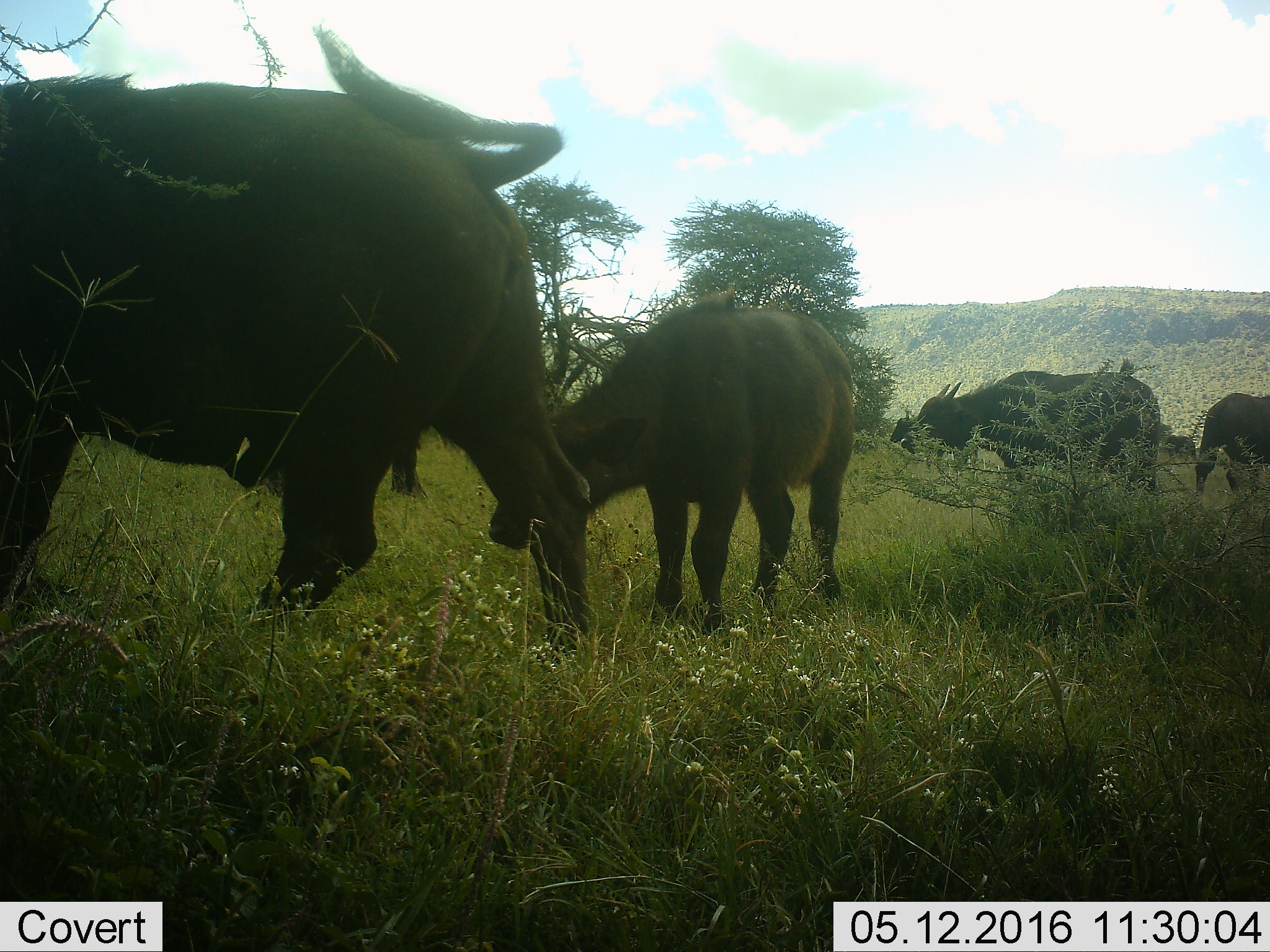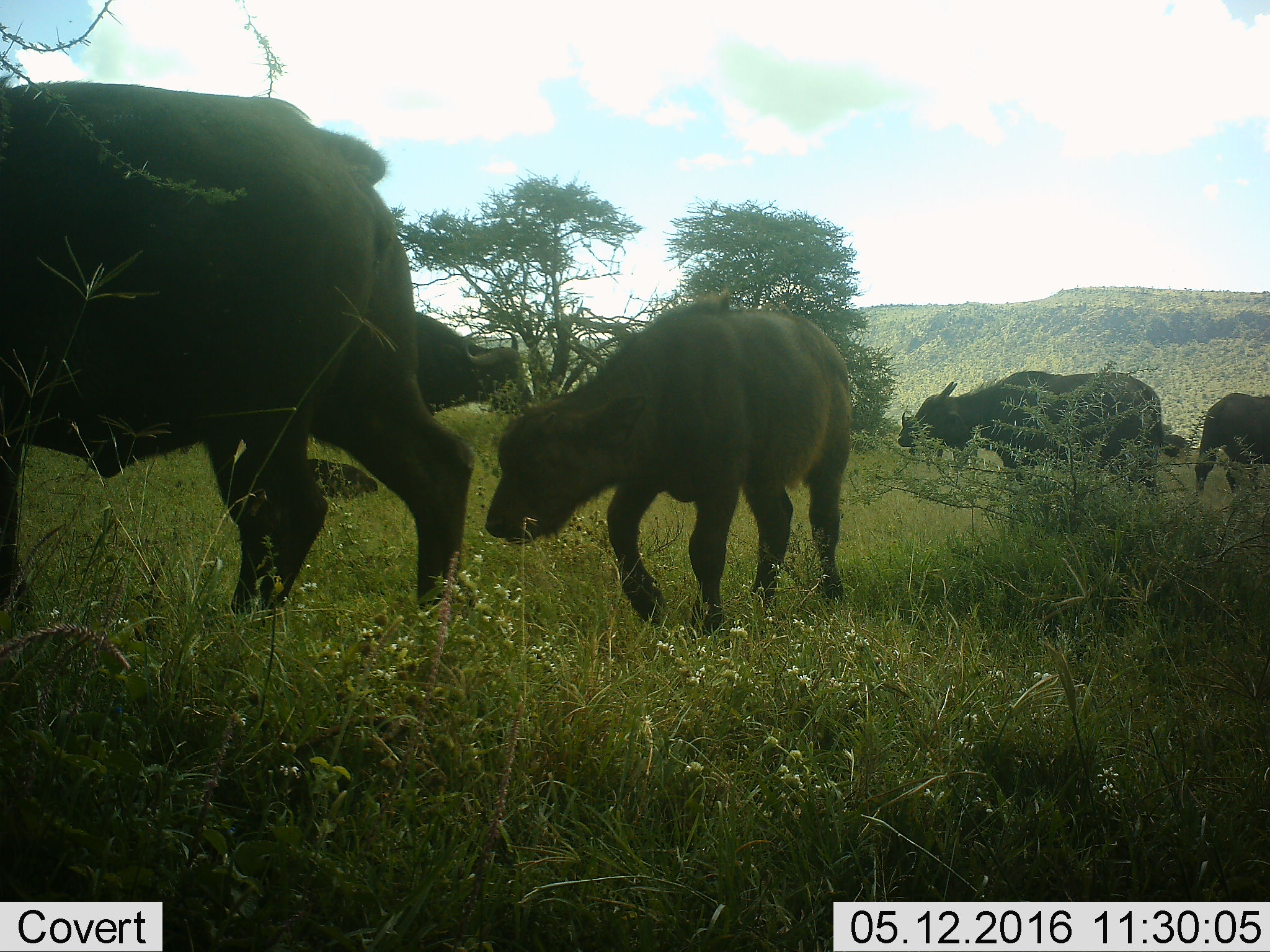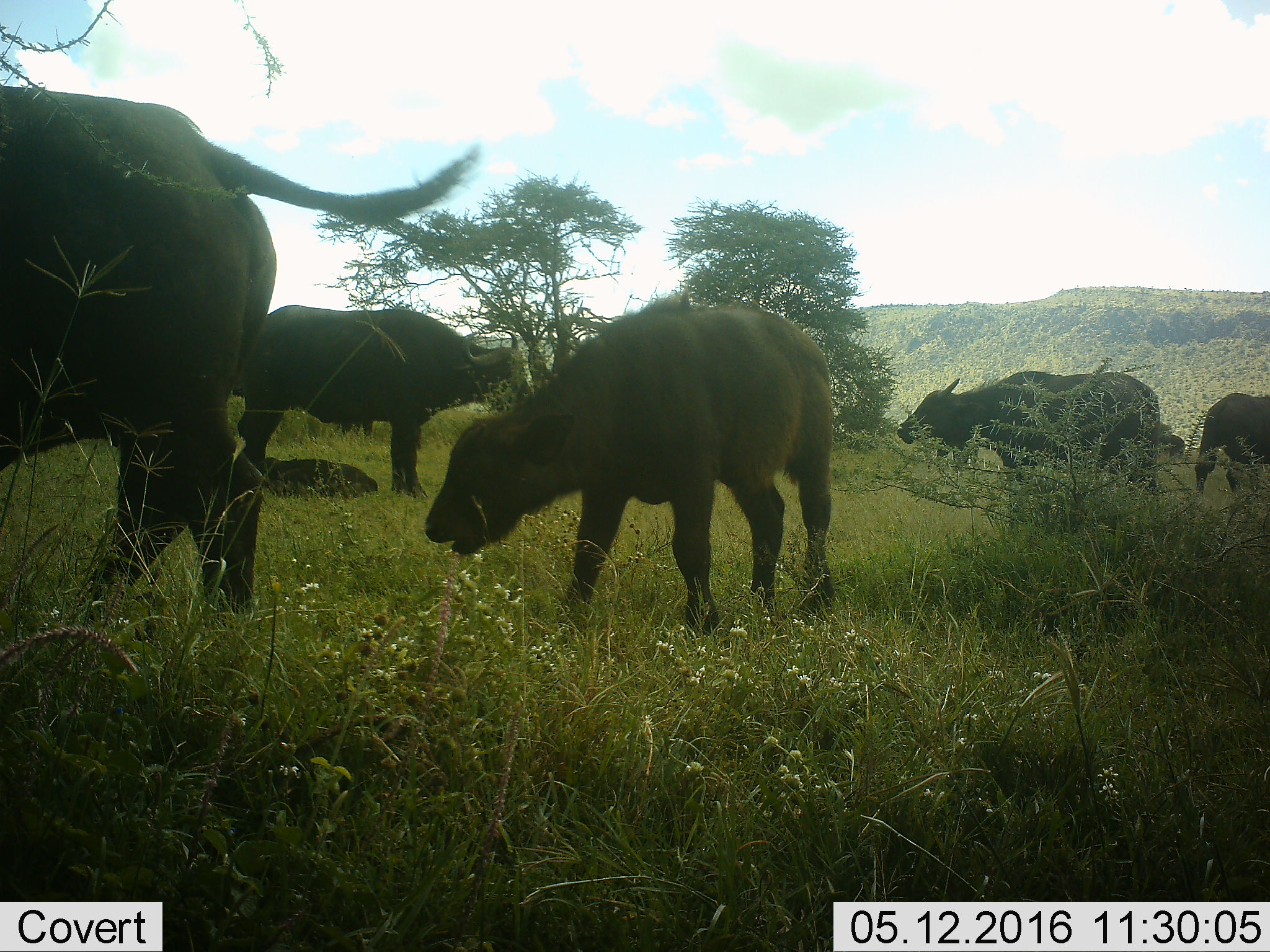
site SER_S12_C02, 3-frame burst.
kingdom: Animalia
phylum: Chordata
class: Mammalia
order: Artiodactyla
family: Bovidae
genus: Syncerus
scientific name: Syncerus caffer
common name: african buffalo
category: buffalo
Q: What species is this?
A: Buffalo (african buffalo) (Syncerus caffer).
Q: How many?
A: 7.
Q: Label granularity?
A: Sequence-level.